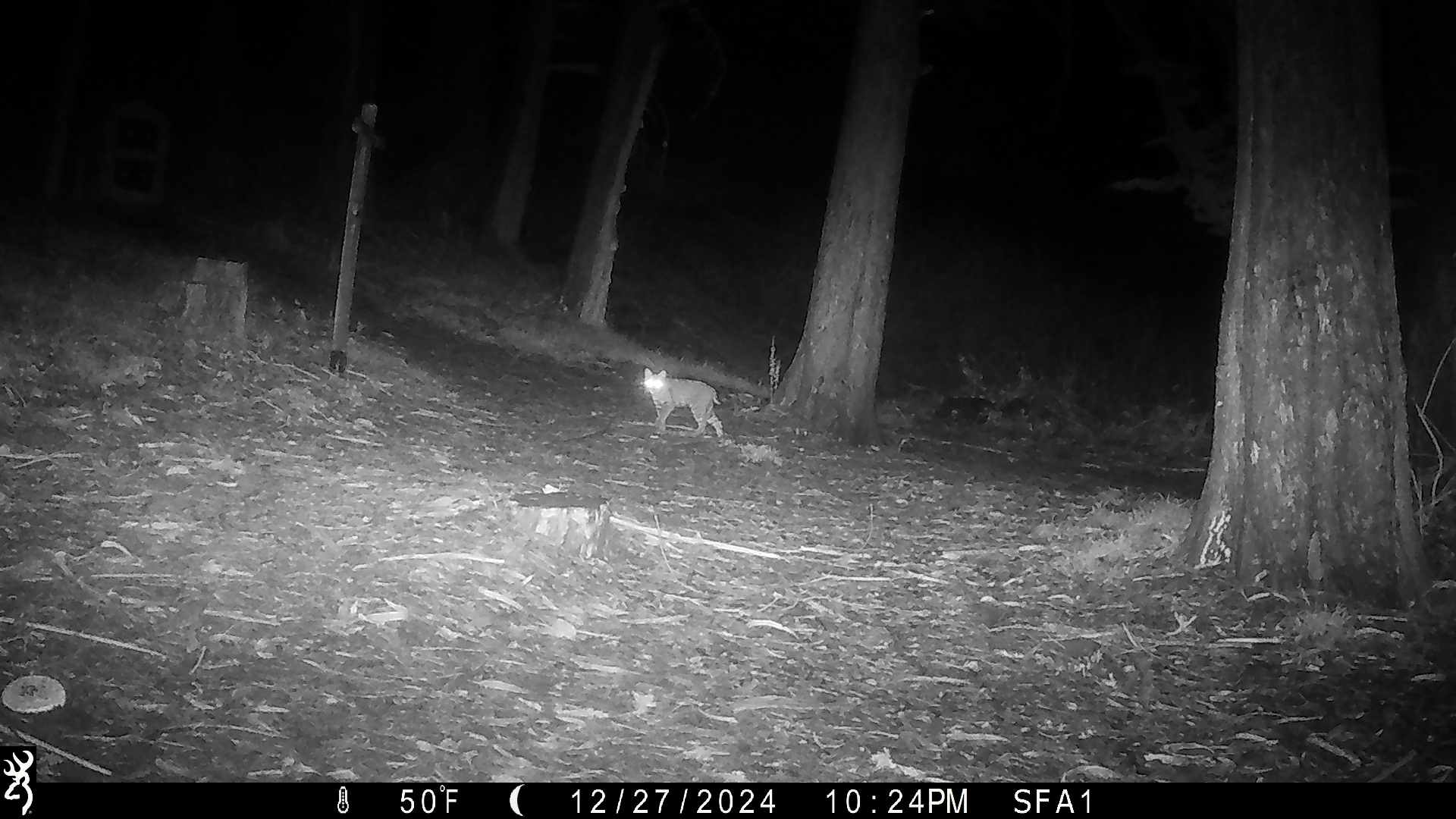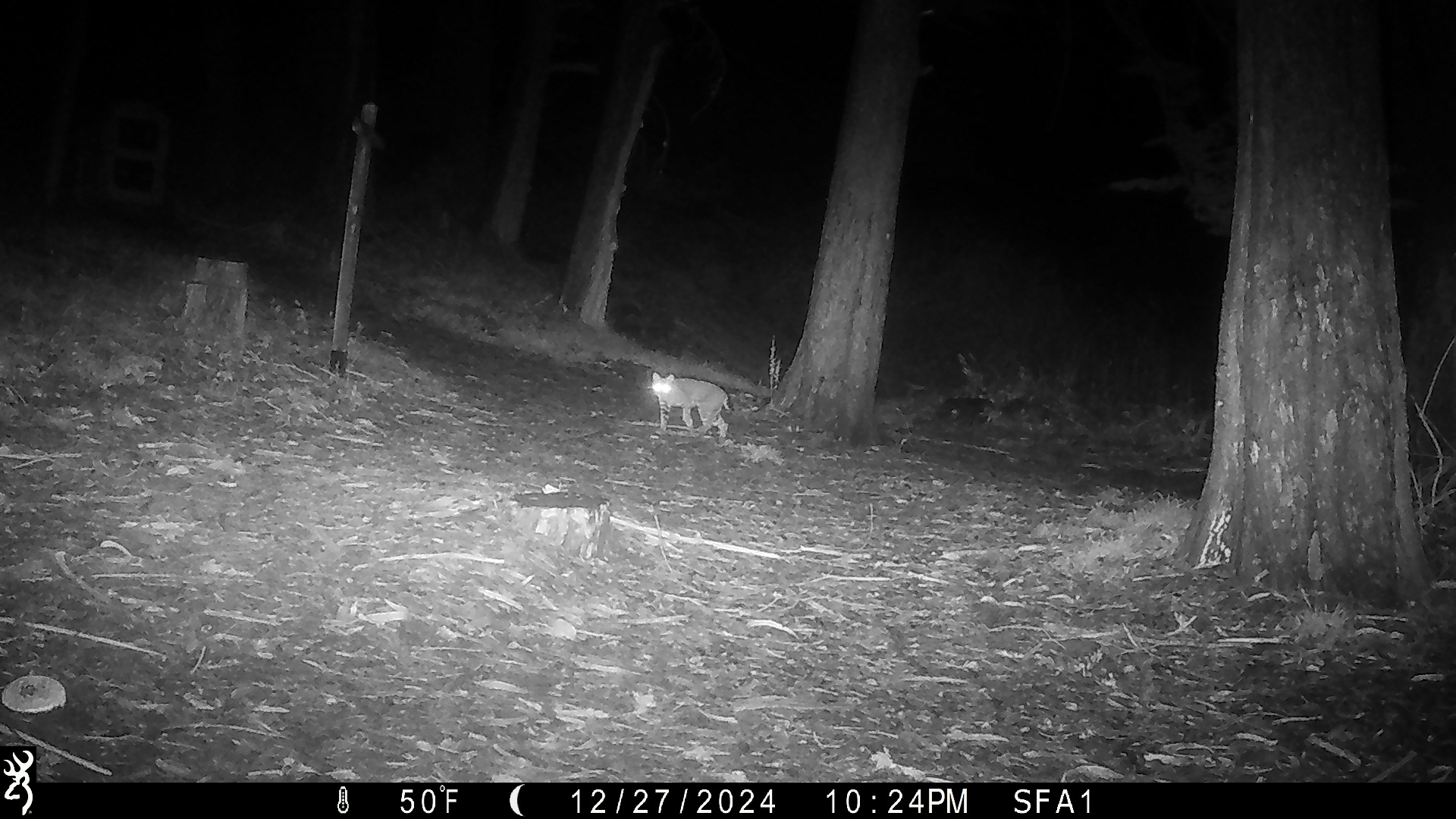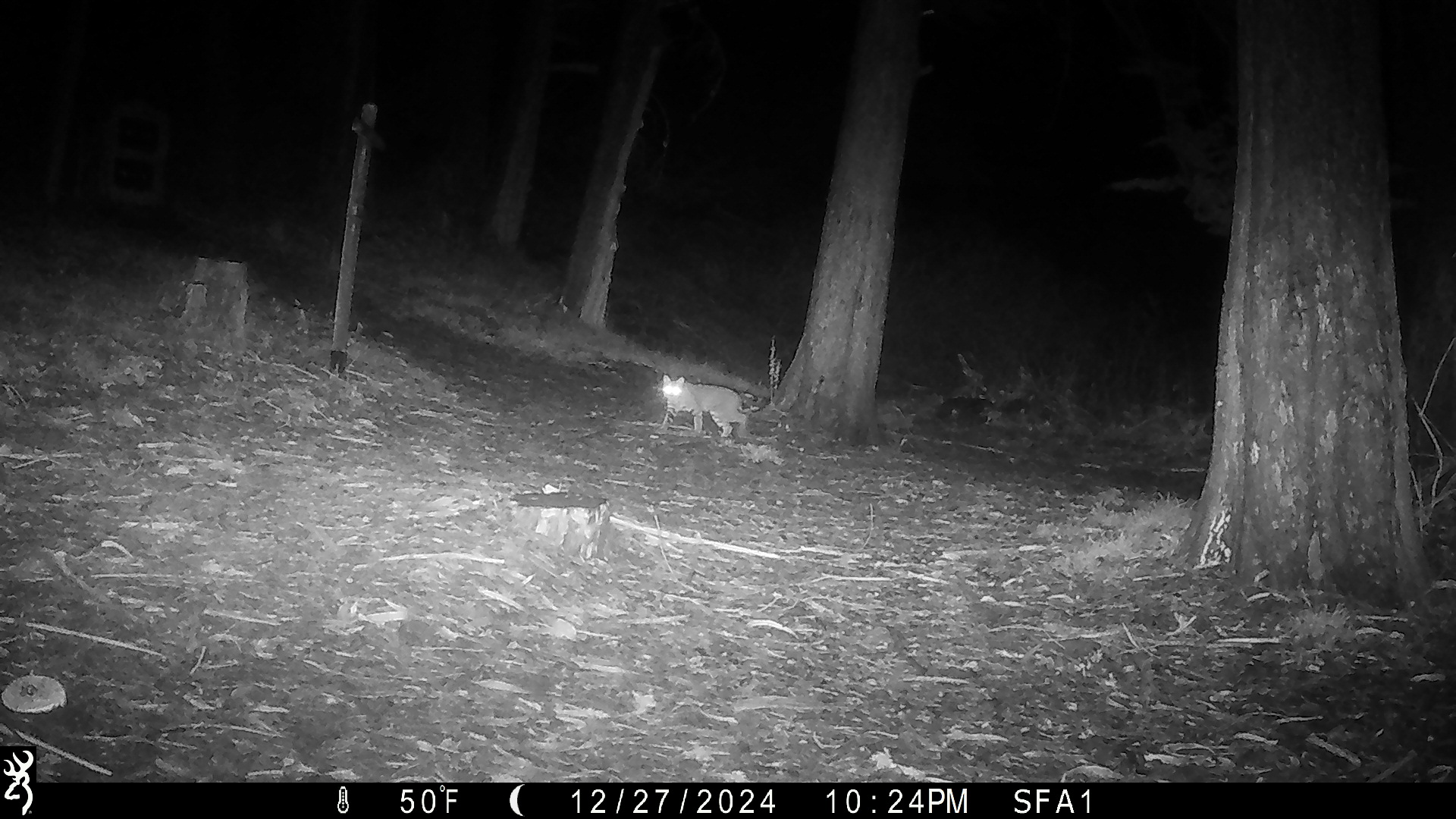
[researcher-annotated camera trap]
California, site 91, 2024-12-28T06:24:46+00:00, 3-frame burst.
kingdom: Animalia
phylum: Chordata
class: Mammalia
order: Carnivora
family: Felidae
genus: Lynx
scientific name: Lynx rufus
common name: bobcat